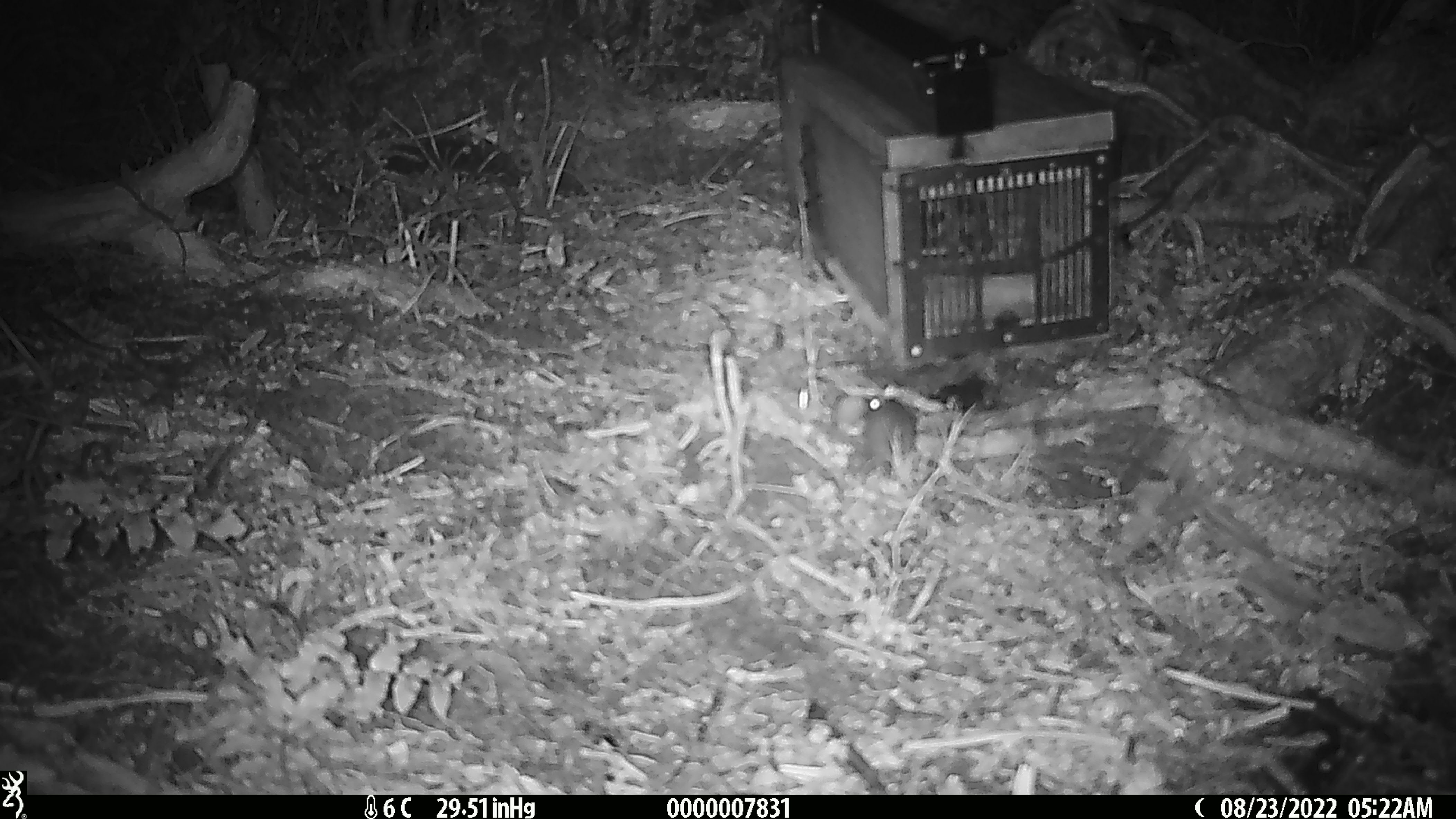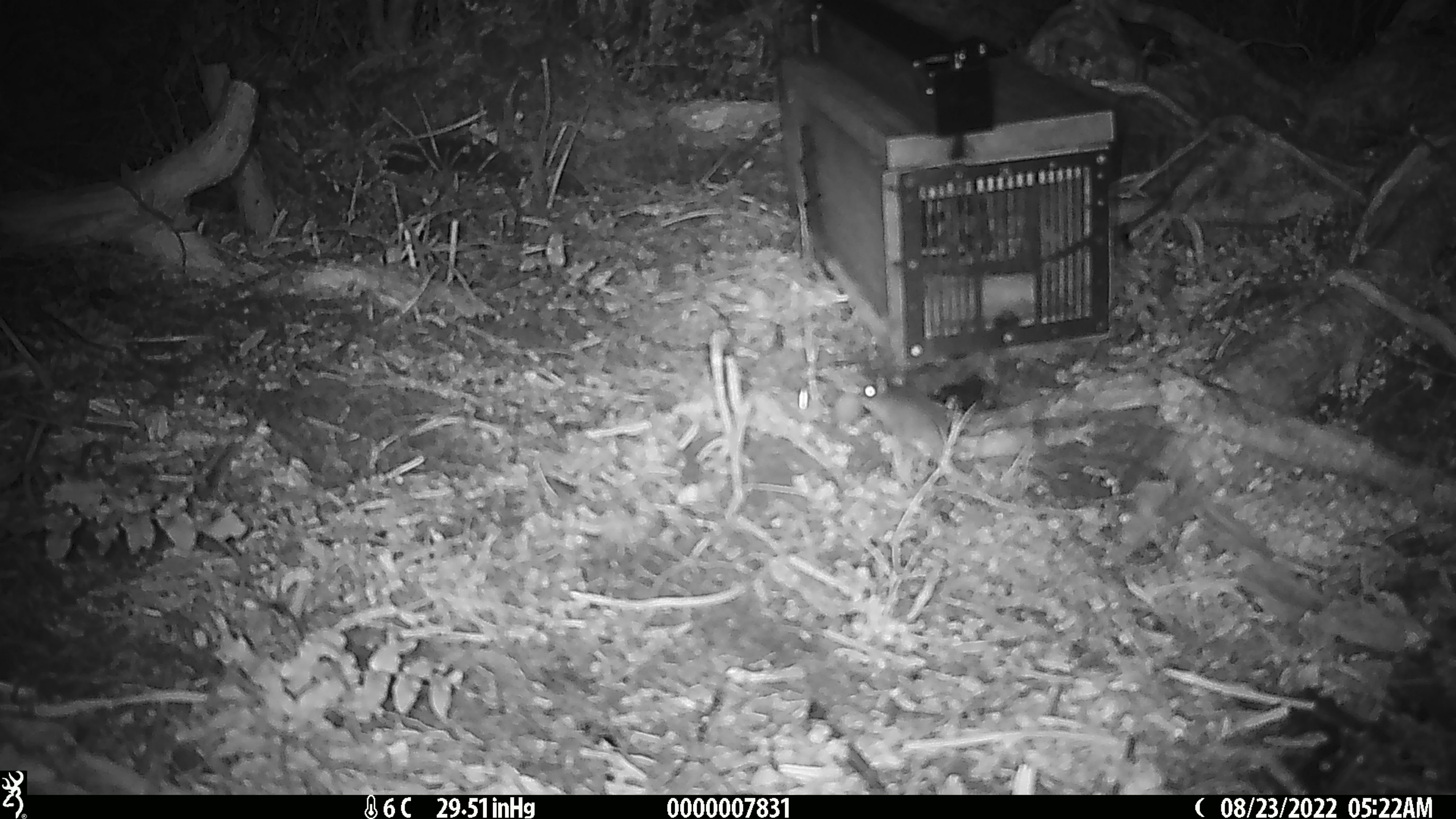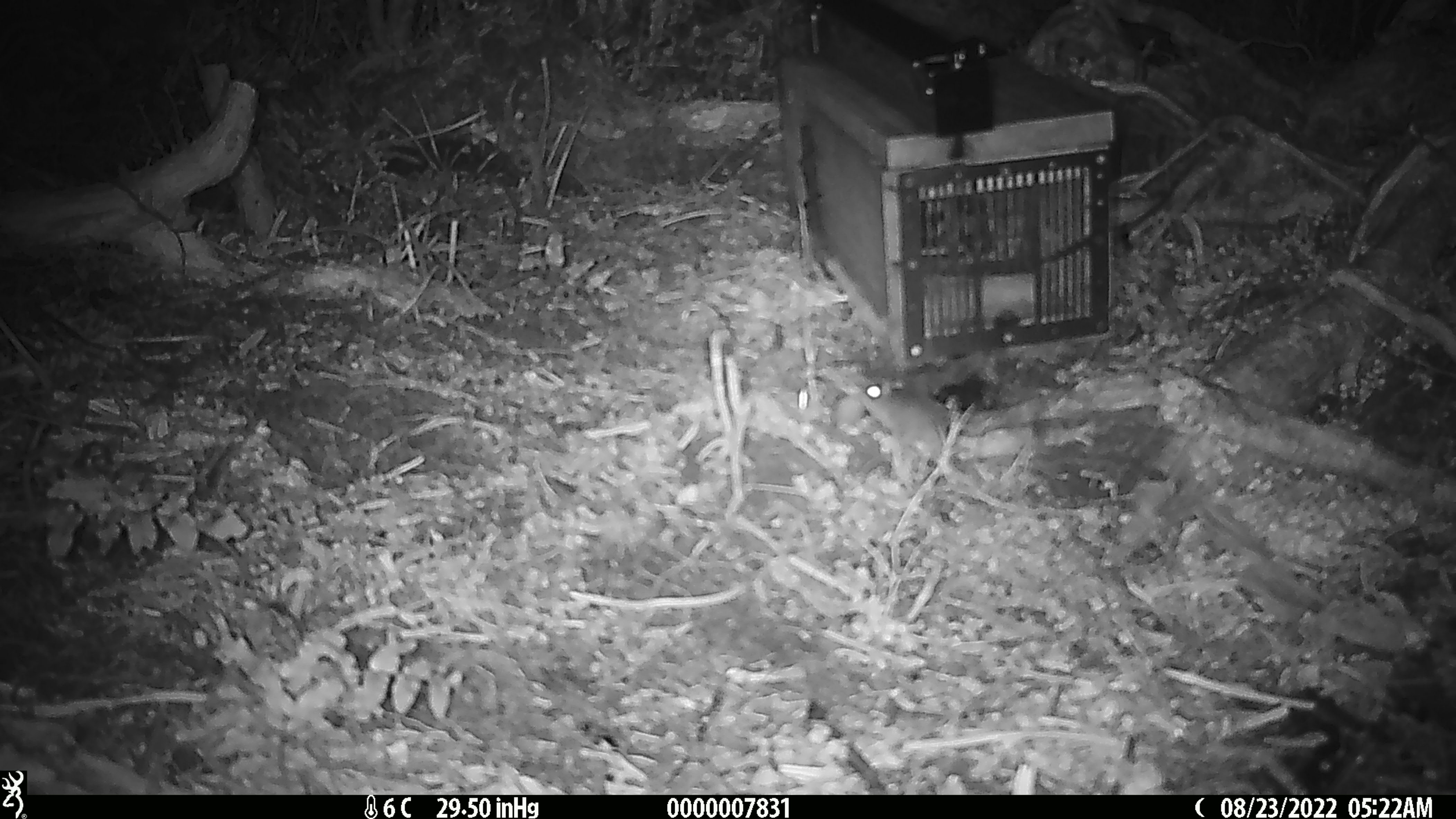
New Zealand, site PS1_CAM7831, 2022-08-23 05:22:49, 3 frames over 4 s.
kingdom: Animalia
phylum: Chordata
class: Mammalia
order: Rodentia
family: Muridae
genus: Mus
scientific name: Mus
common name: mouse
Mouse (Mus).